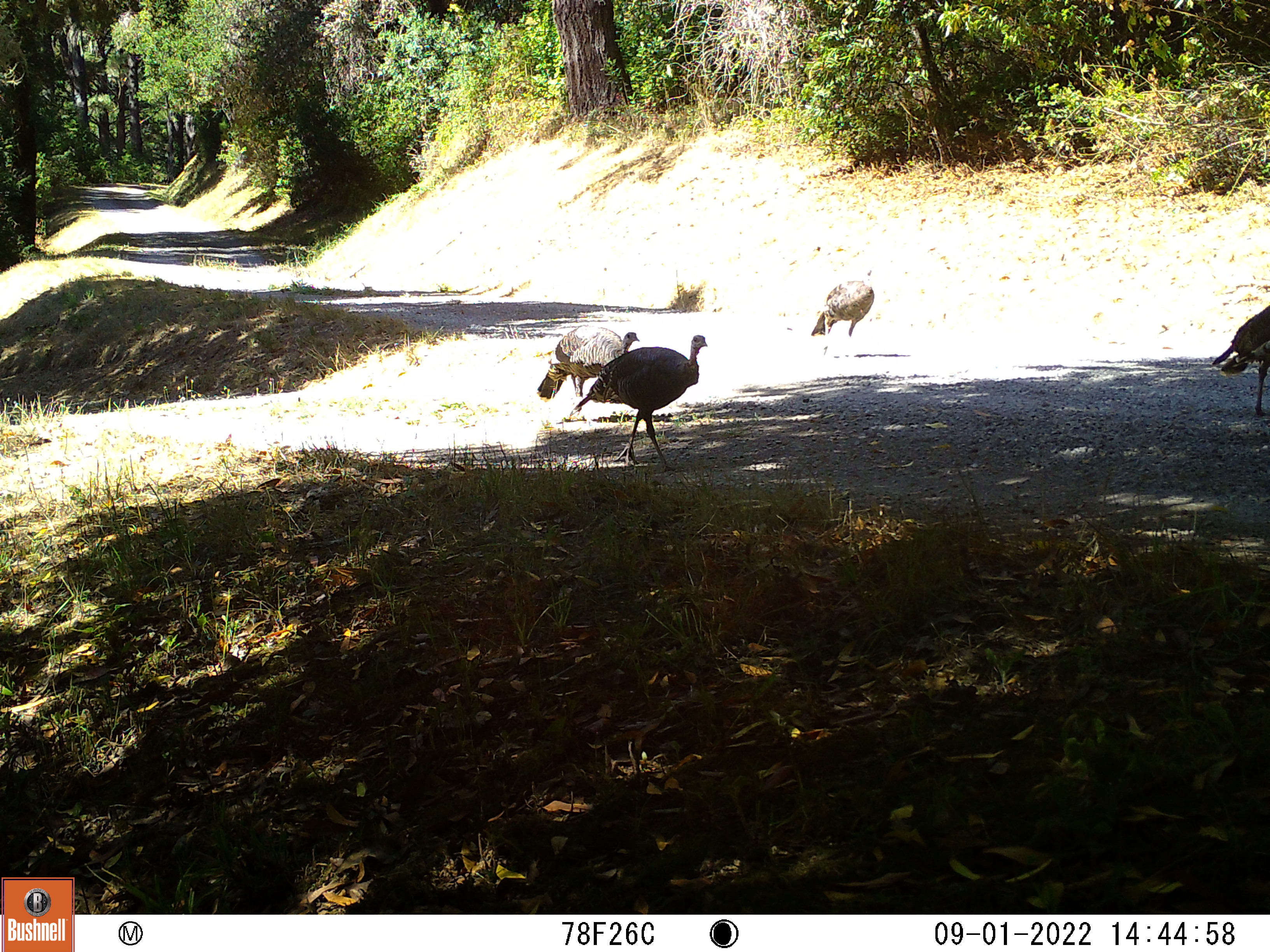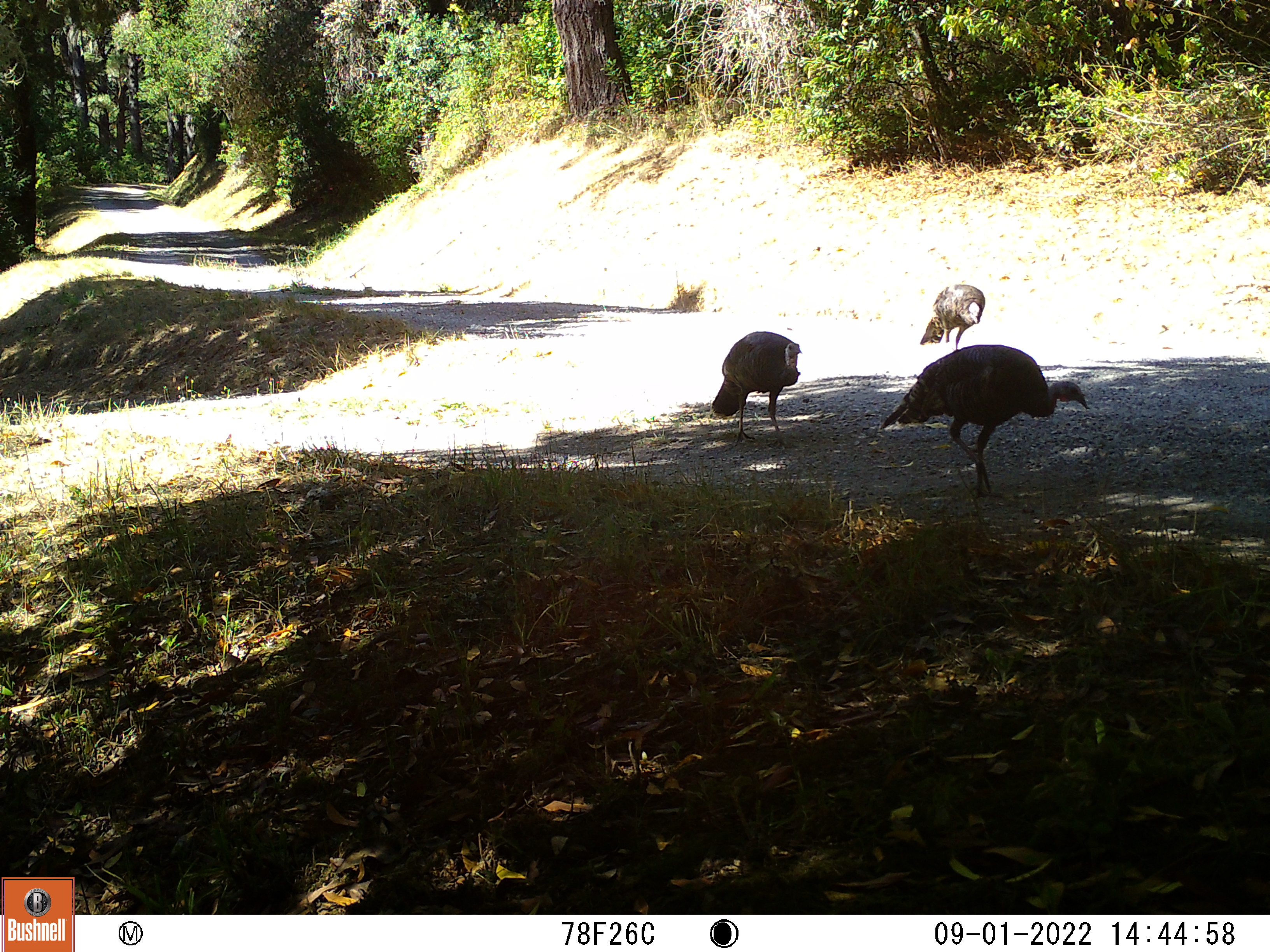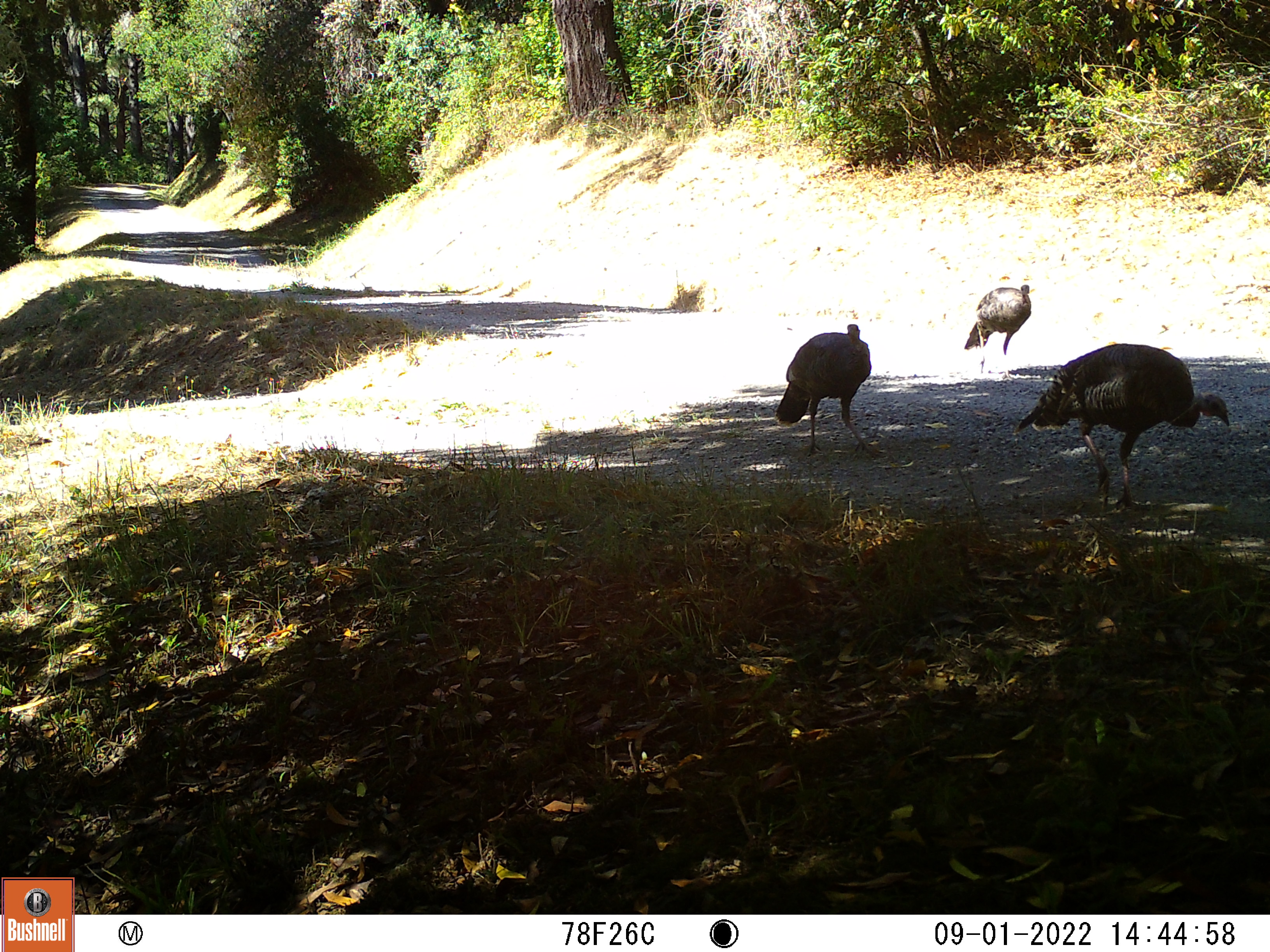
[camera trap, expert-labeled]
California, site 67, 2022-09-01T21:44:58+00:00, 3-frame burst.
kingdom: Animalia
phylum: Chordata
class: Aves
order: Galliformes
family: Phasianidae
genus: Meleagris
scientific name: Meleagris gallopavo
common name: turkey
Turkey (Meleagris gallopavo).